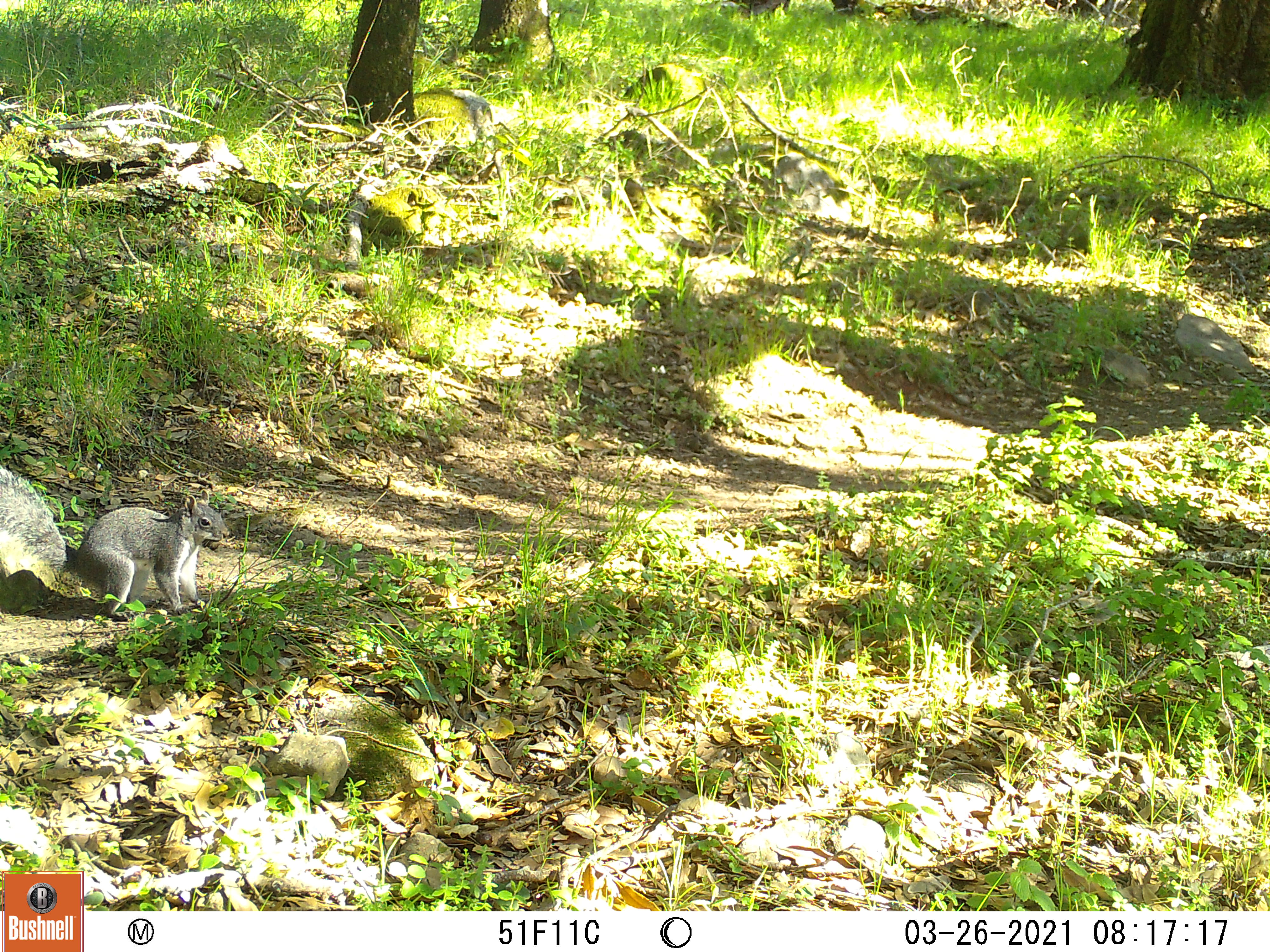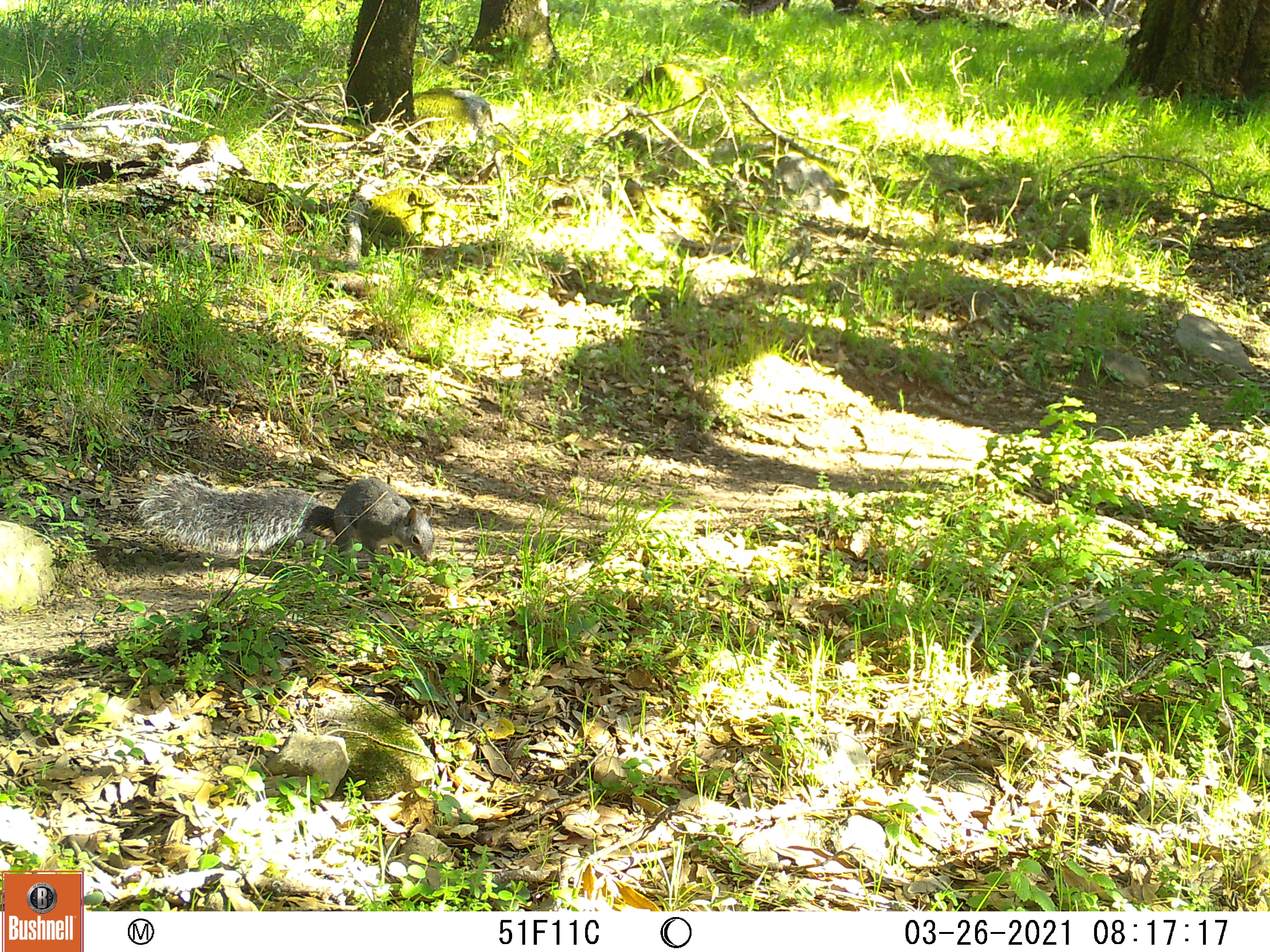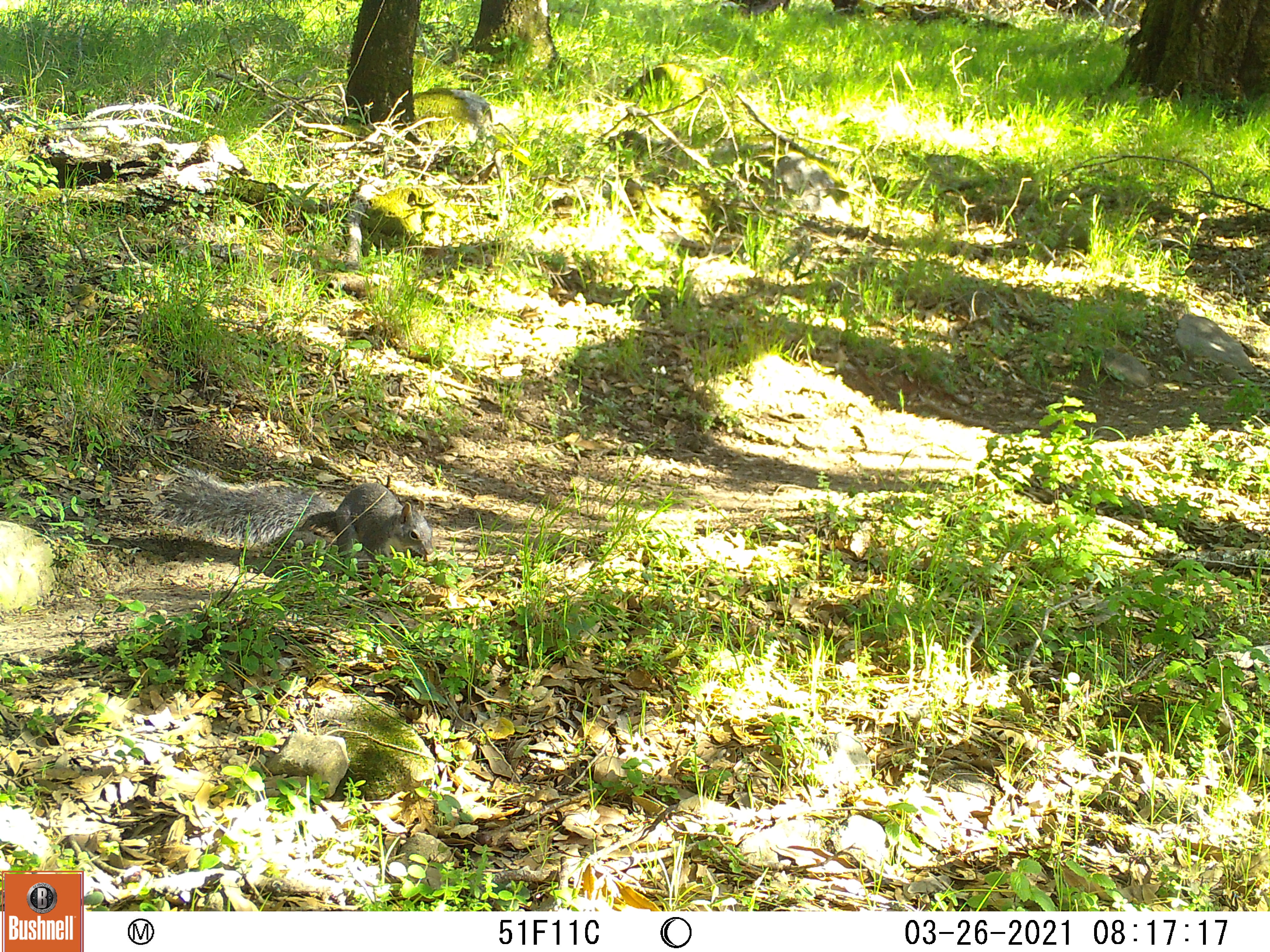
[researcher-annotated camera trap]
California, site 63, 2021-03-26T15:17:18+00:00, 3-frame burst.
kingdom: Animalia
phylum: Chordata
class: Mammalia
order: Rodentia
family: Sciuridae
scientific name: Sciuridae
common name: squirrel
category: unknown squirrel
Unknown squirrel (squirrel) (Sciuridae).